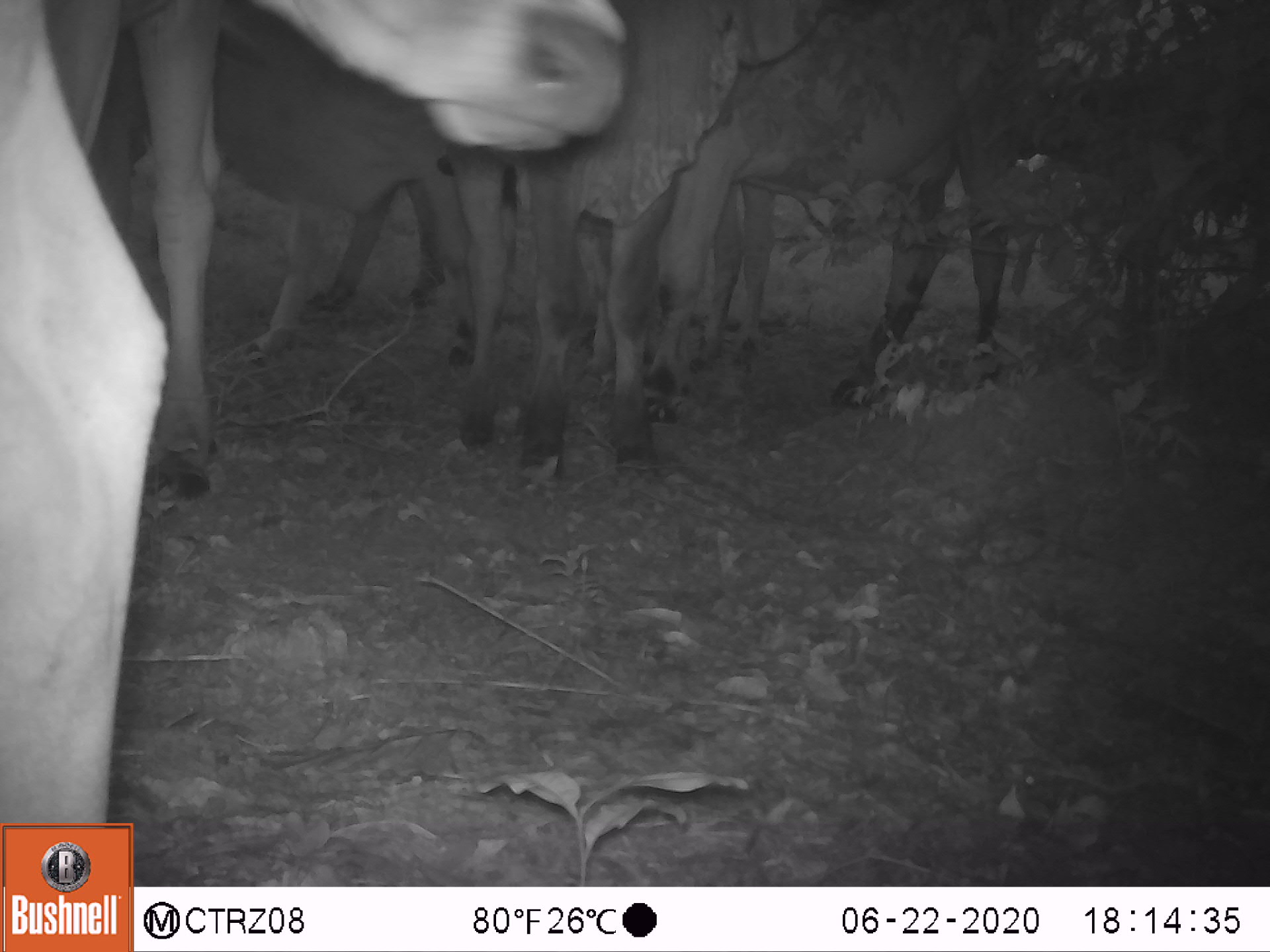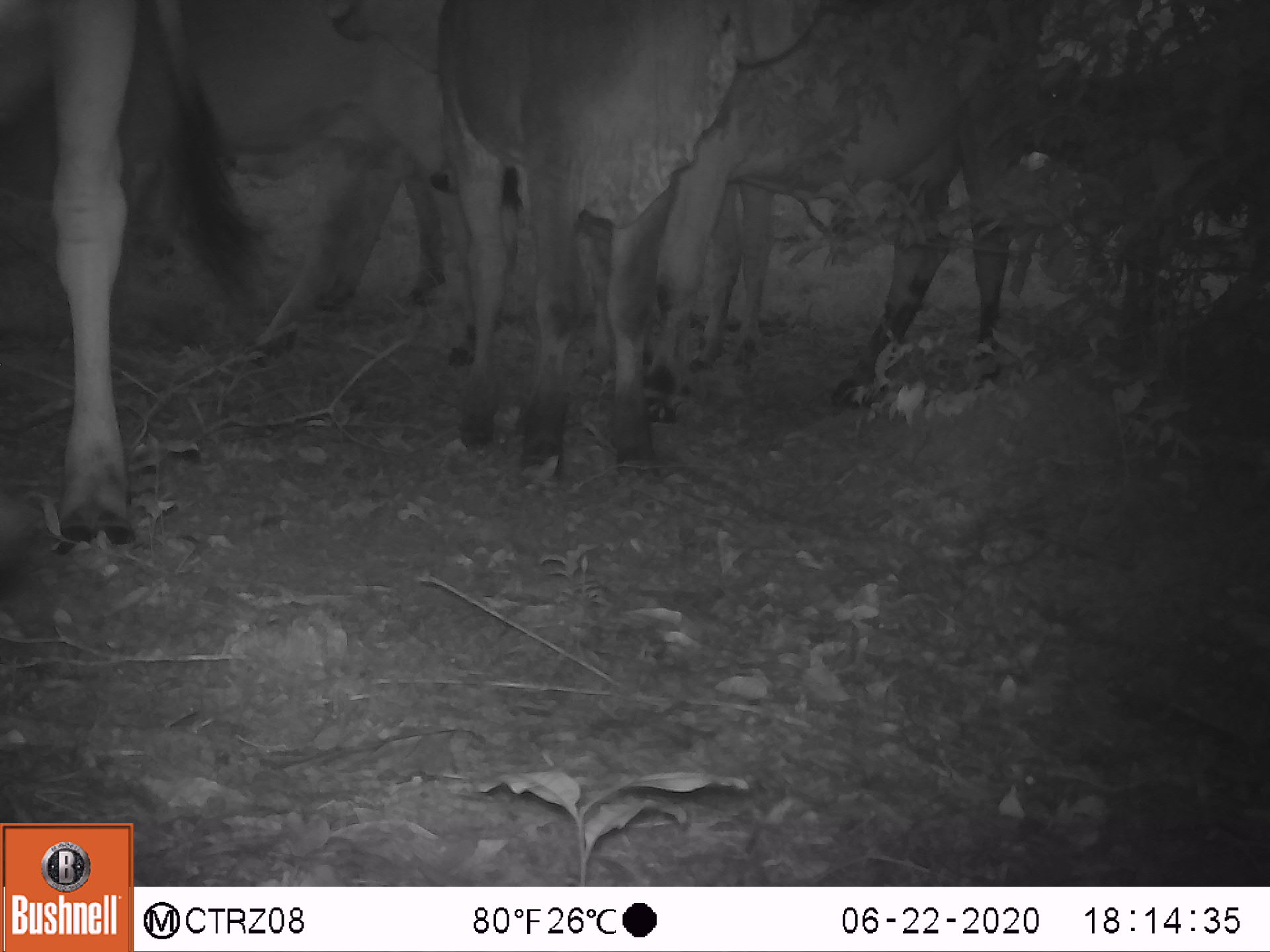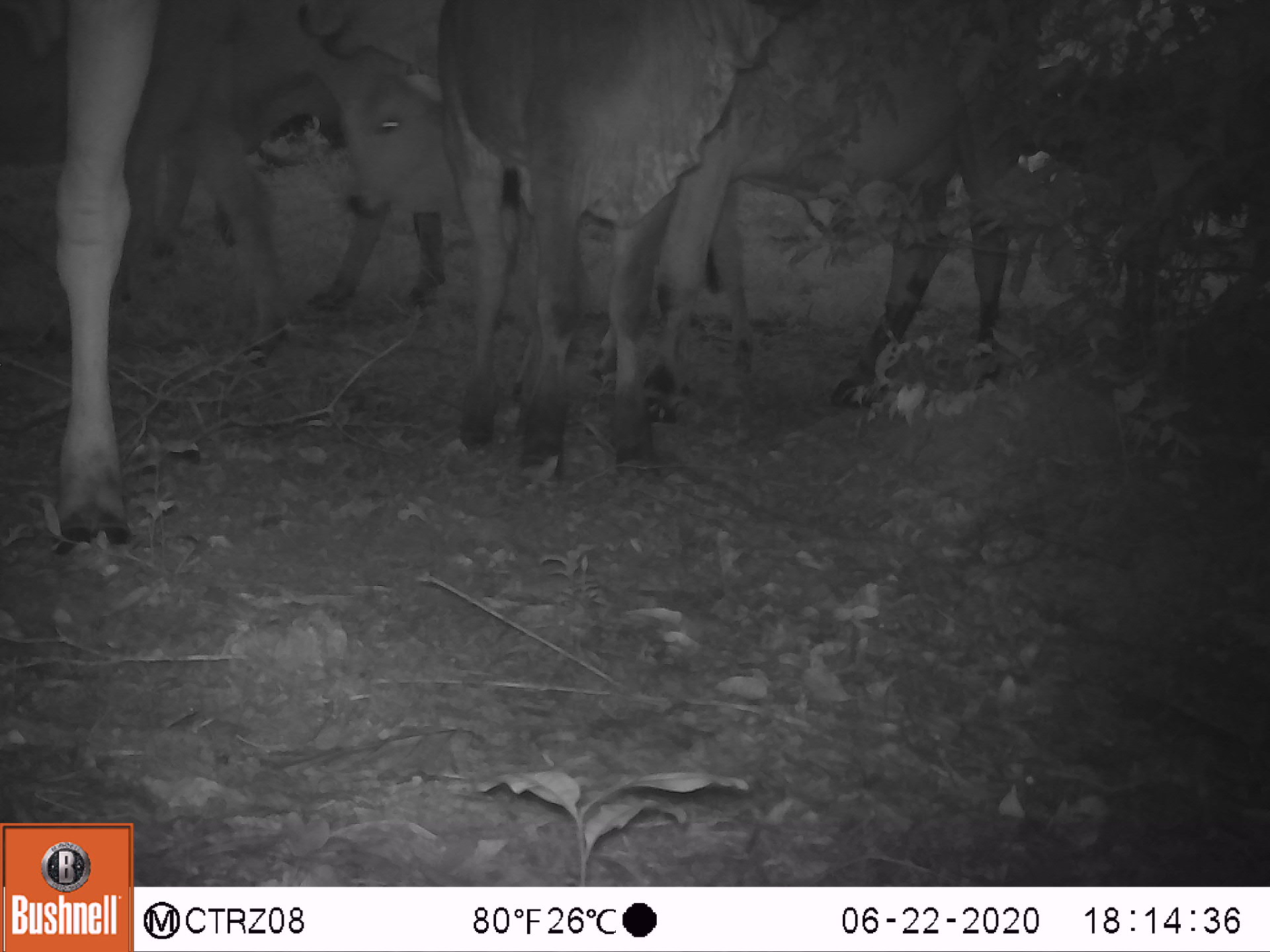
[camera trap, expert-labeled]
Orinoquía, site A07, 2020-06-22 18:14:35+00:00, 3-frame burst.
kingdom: Animalia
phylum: Chordata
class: Mammalia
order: Artiodactyla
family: Bovidae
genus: Bos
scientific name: Bos taurus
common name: cow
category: cattle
Cattle (cow) (Bos taurus).